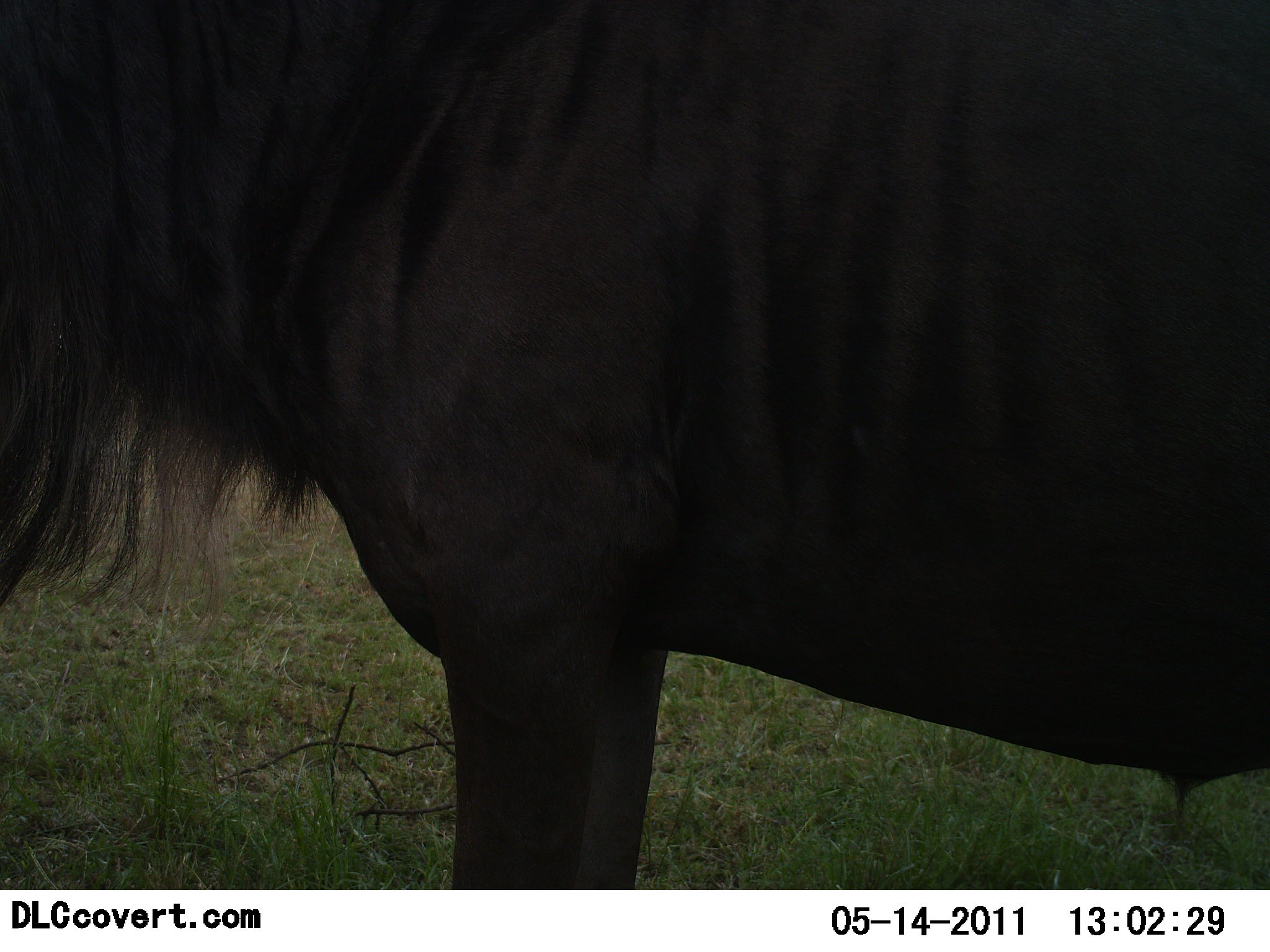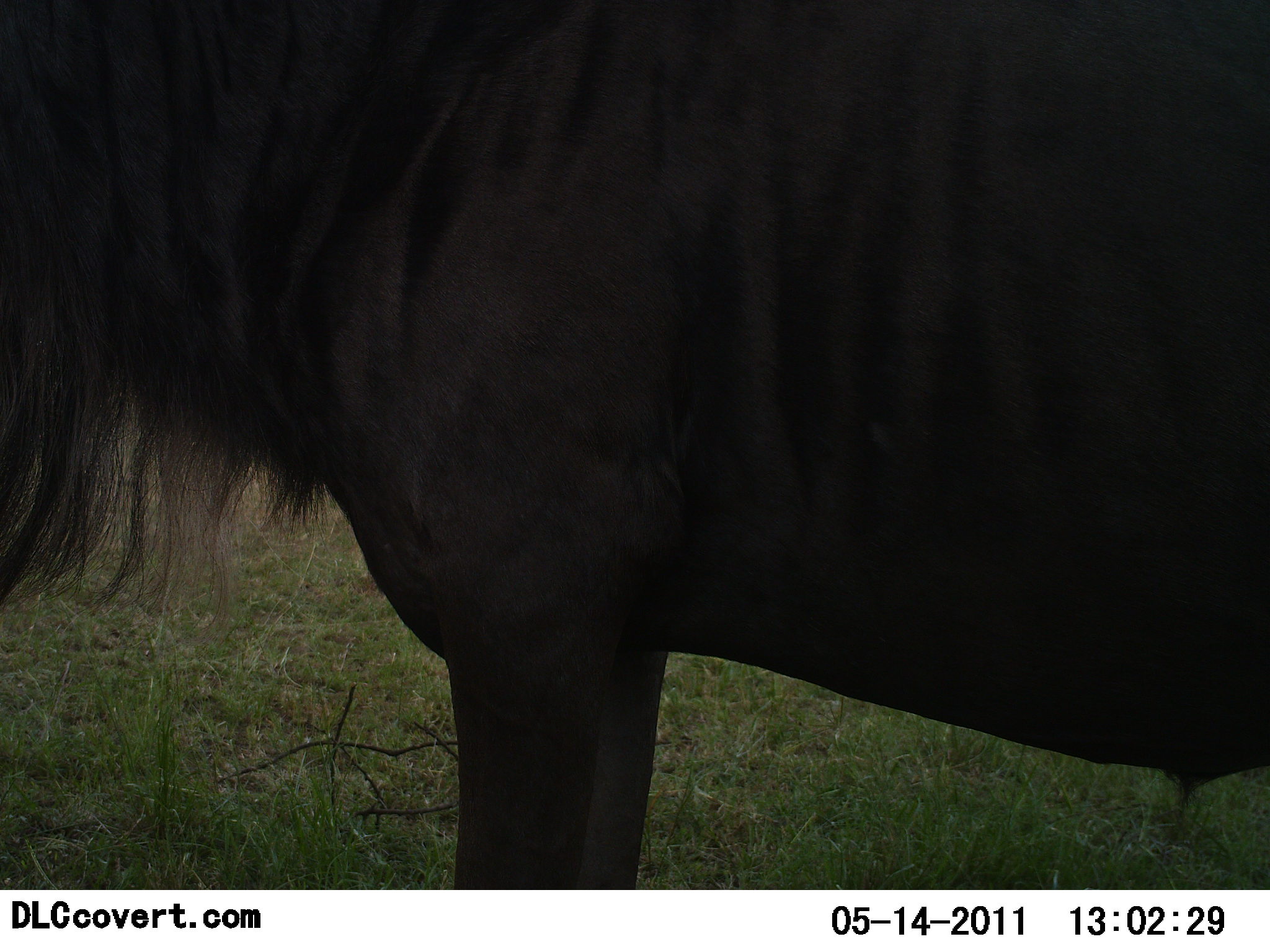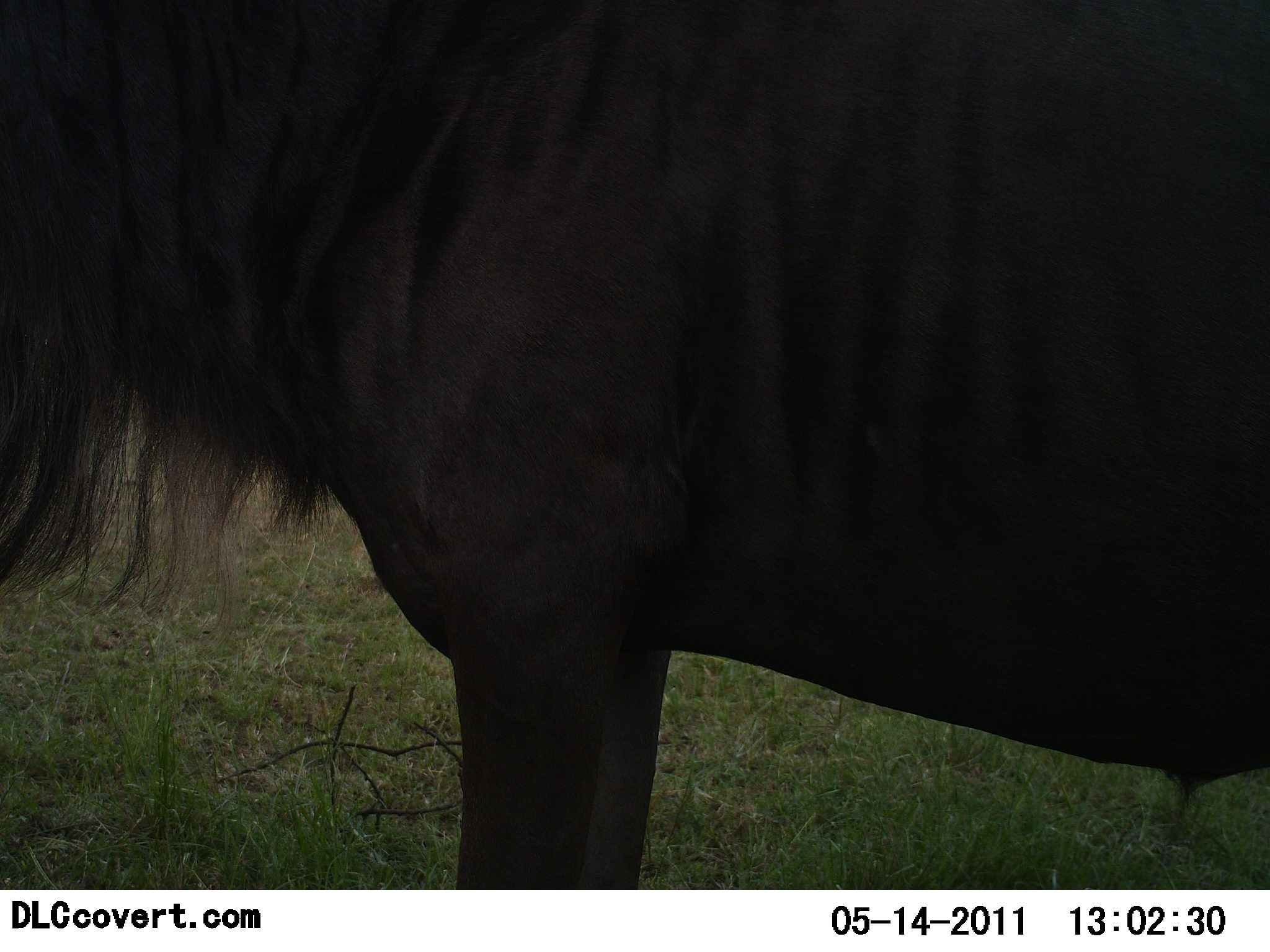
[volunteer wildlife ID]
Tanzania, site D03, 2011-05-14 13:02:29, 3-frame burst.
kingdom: Animalia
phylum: Chordata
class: Mammalia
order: Artiodactyla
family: Bovidae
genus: Connochaetes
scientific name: Connochaetes taurinus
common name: blue wildebeest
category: wildebeest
Wildebeest (blue wildebeest) (Connochaetes taurinus), count 1. Behavior (volunteer vote fractions): standing 86%, resting 7%, moving 7%, interacting 0%. Young present (vote fraction): 0%. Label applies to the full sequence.